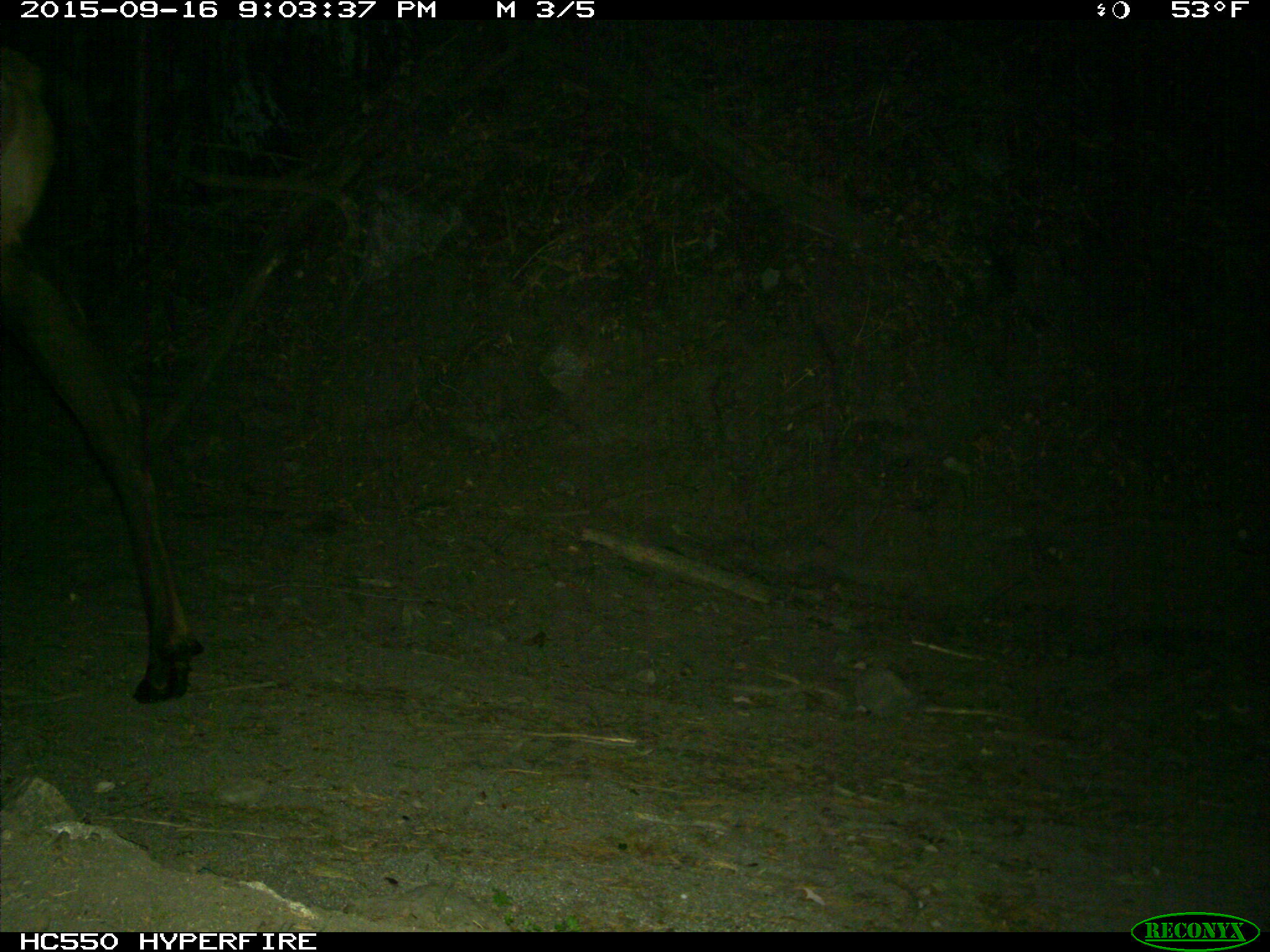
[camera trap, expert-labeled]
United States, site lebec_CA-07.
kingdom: Animalia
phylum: Chordata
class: Mammalia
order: Artiodactyla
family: Cervidae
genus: Cervus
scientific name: Cervus canadensis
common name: elk